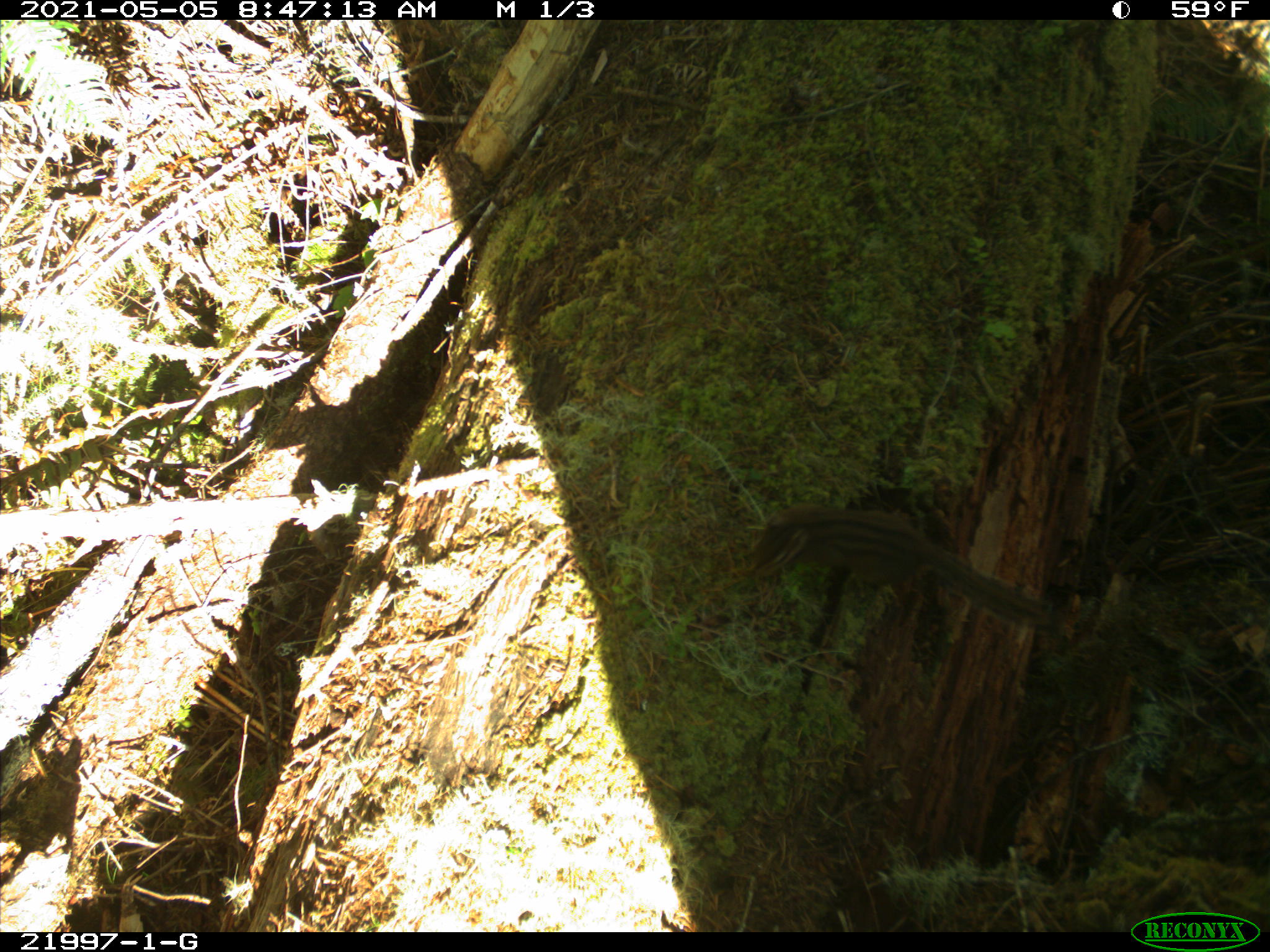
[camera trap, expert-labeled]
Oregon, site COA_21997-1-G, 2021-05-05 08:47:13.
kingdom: Animalia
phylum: Chordata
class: Mammalia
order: Rodentia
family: Sciuridae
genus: Neotamias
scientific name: Neotamias townsendii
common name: townsend's chipmunk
Townsend's chipmunk (Neotamias townsendii).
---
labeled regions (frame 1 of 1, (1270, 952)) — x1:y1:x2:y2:
townsend's chipmunk: 717:451:1079:679